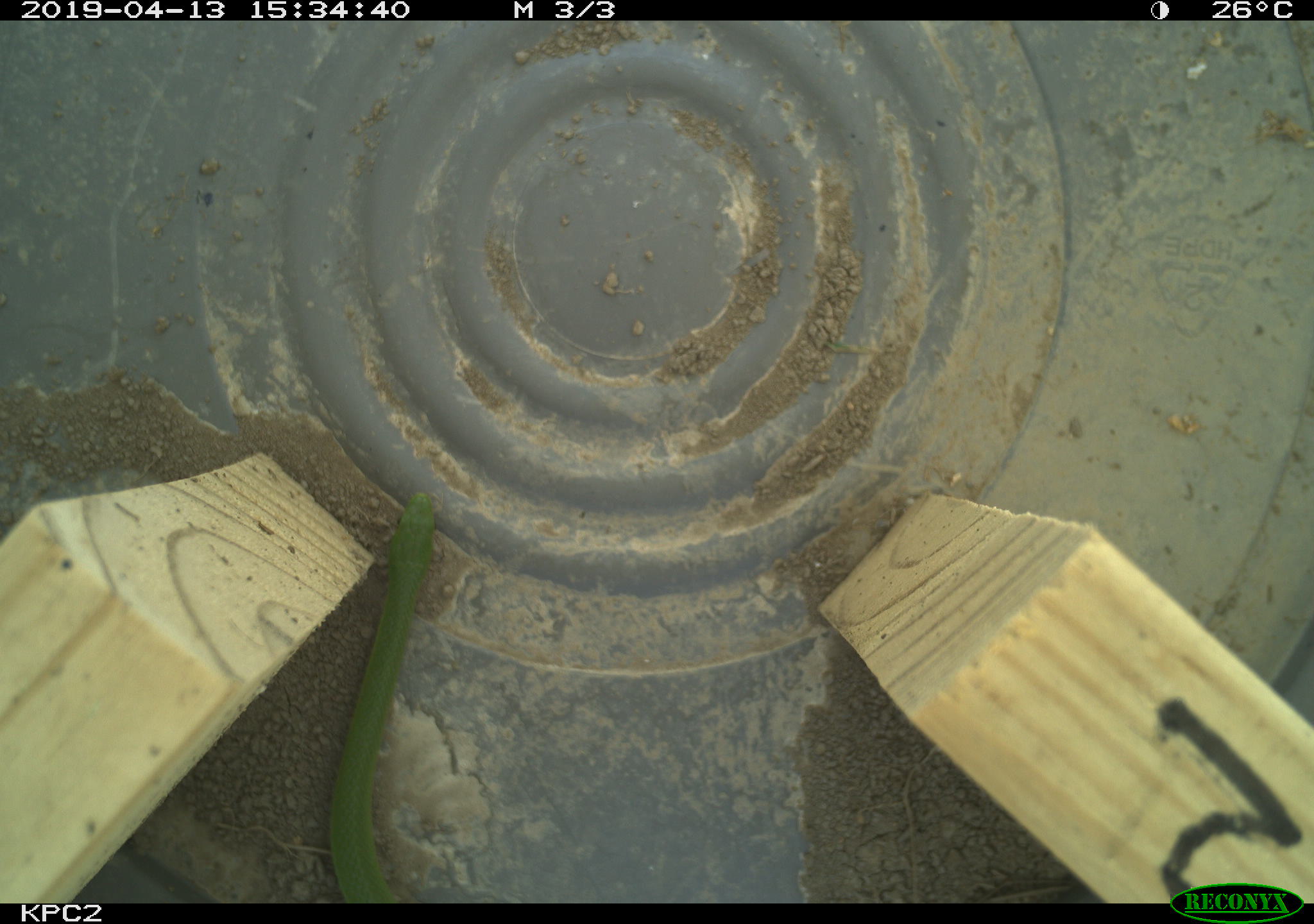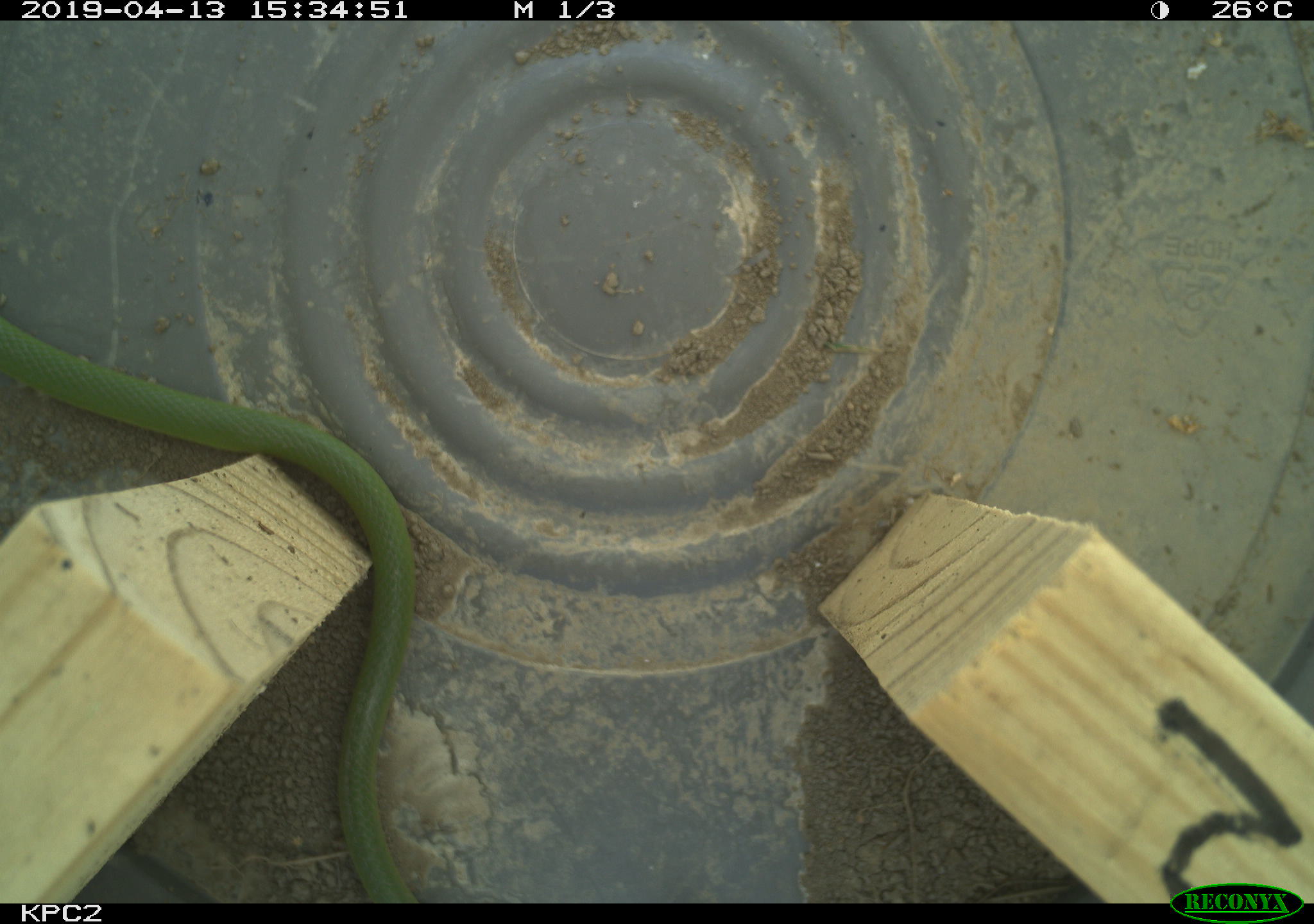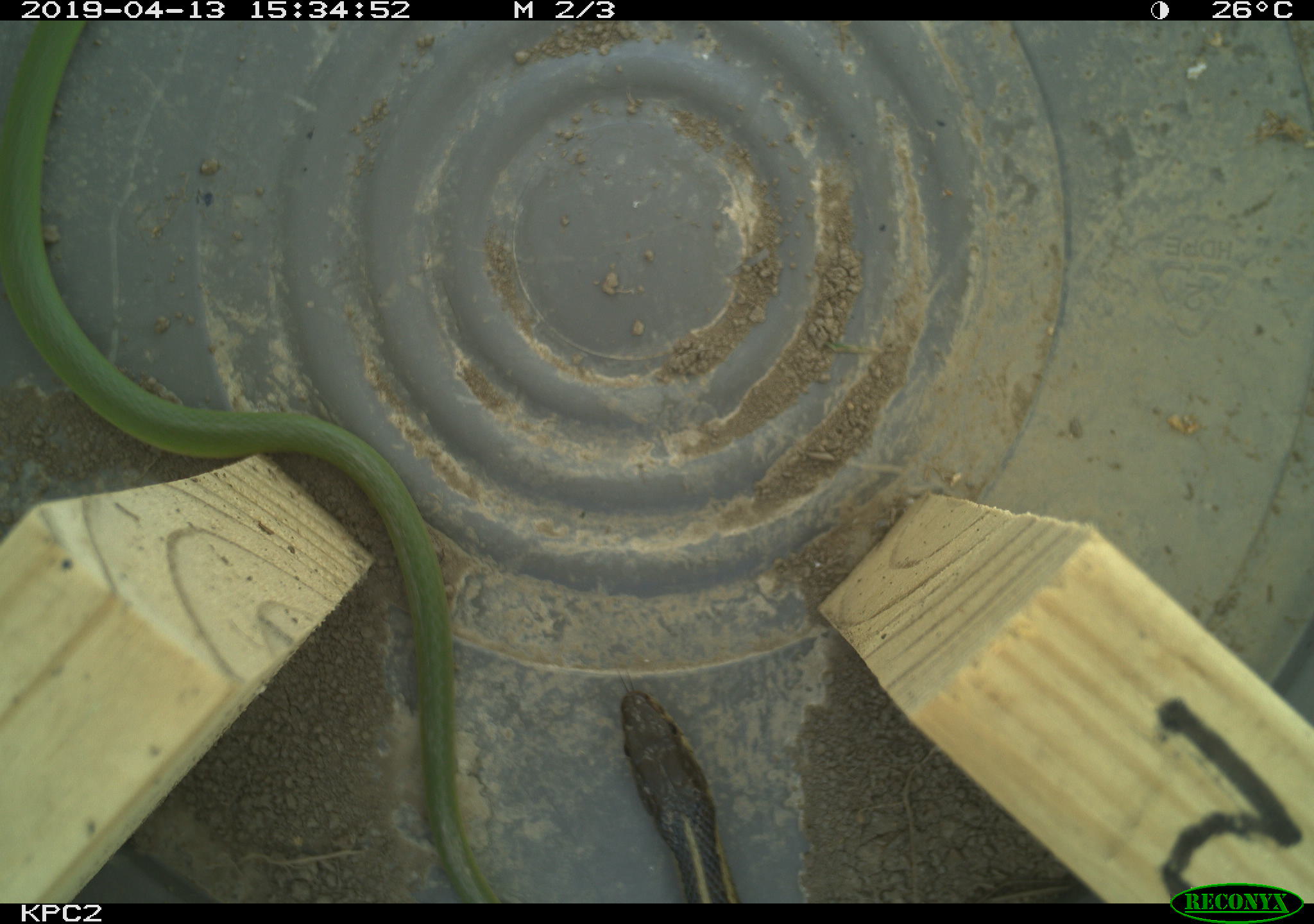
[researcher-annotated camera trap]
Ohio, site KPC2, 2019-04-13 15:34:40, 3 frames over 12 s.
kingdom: Animalia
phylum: Chordata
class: Reptilia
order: Squamata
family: Colubridae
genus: Opheodrys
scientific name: Opheodrys vernalis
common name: smooth greensnake